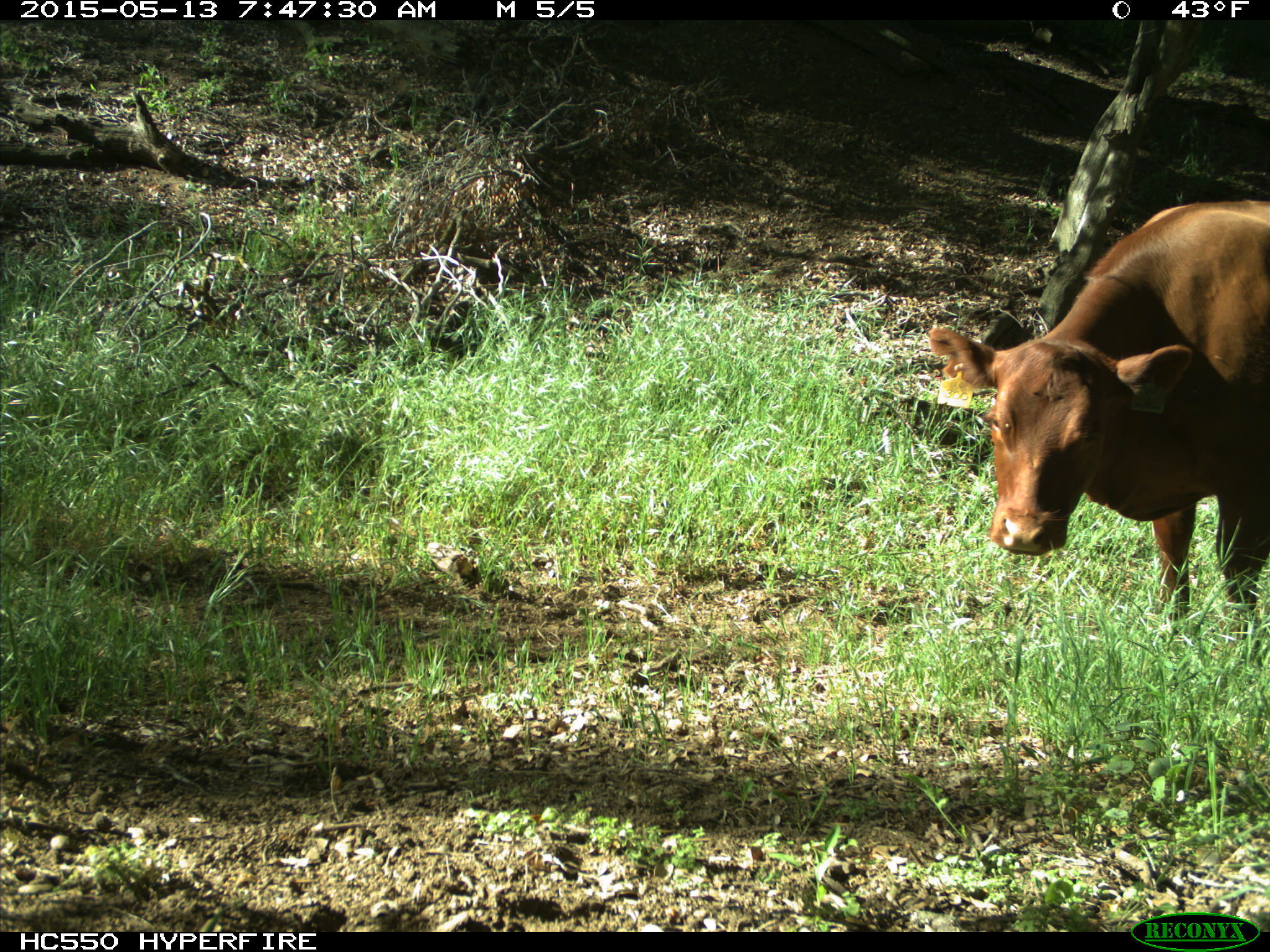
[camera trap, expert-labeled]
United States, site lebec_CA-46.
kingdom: Animalia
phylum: Chordata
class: Mammalia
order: Artiodactyla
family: Bovidae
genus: Bos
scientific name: Bos taurus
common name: domestic cow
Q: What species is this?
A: Bos taurus (domestic cow).